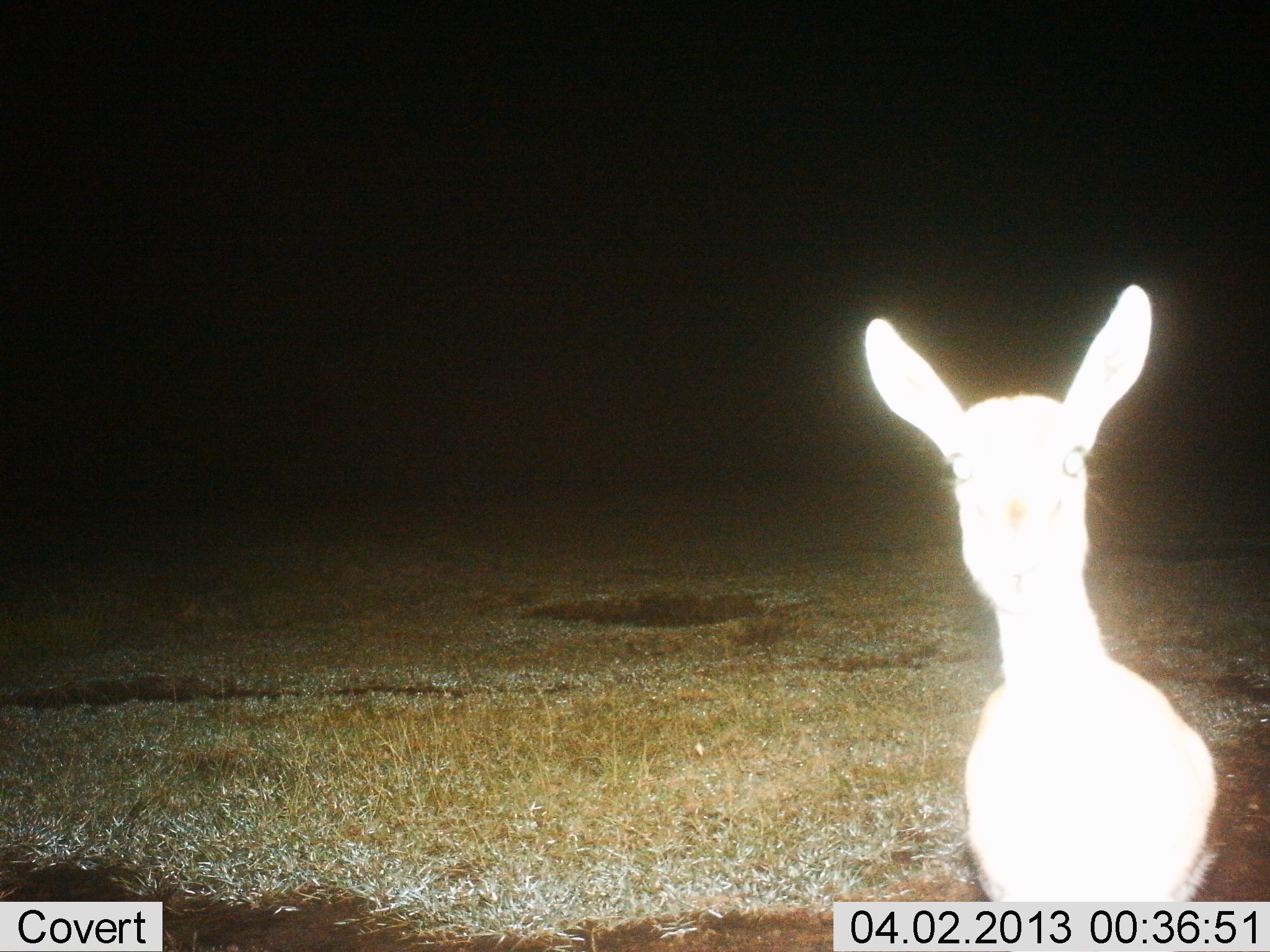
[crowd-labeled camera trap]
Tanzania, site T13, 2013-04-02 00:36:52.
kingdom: Animalia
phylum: Chordata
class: Mammalia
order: Artiodactyla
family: Bovidae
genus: Madoqua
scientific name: Madoqua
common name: dikdik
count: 1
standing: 89%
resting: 0%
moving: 6%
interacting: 6%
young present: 0%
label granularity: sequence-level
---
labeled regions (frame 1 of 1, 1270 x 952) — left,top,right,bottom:
animal: 861,282,1223,902